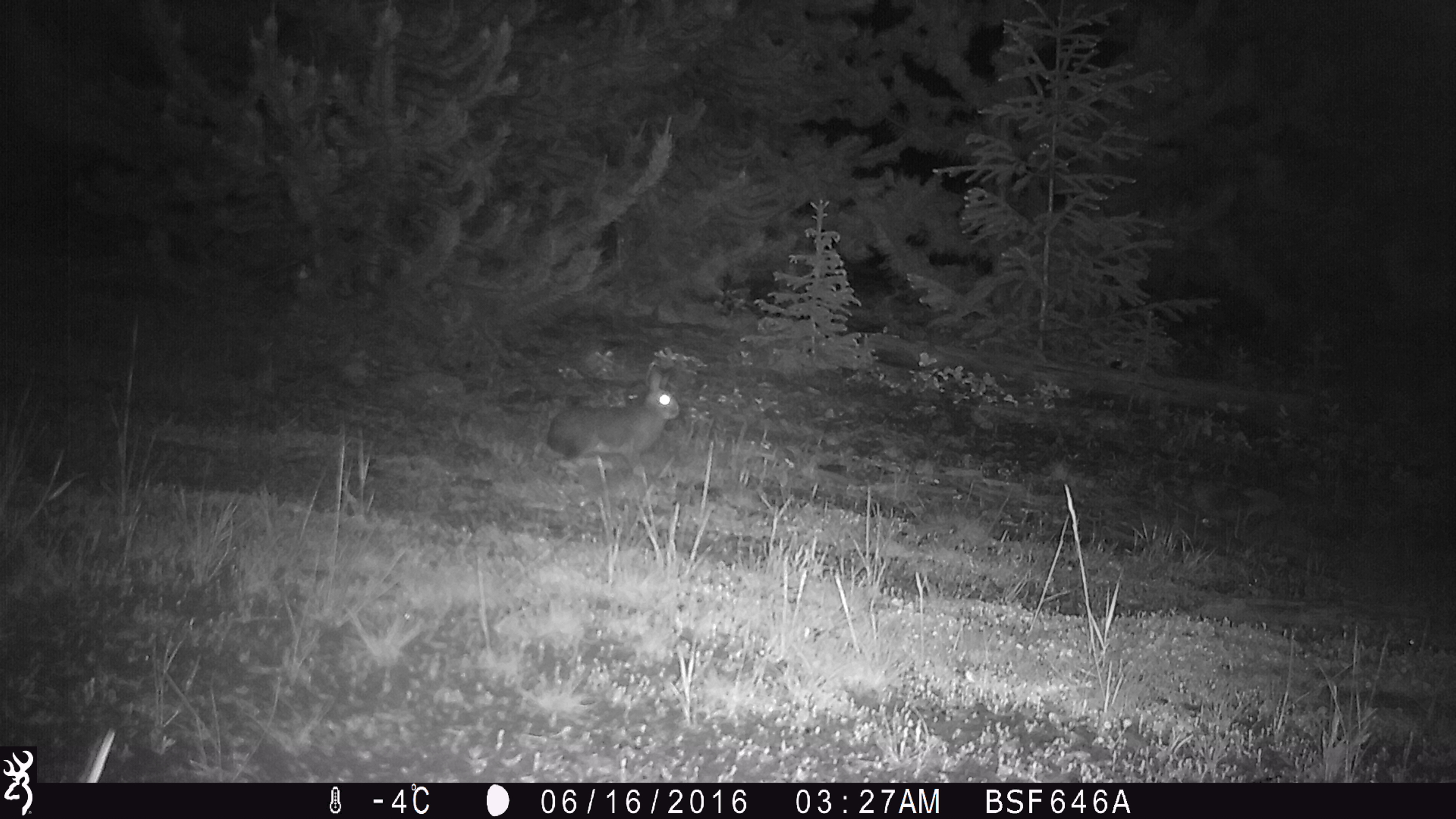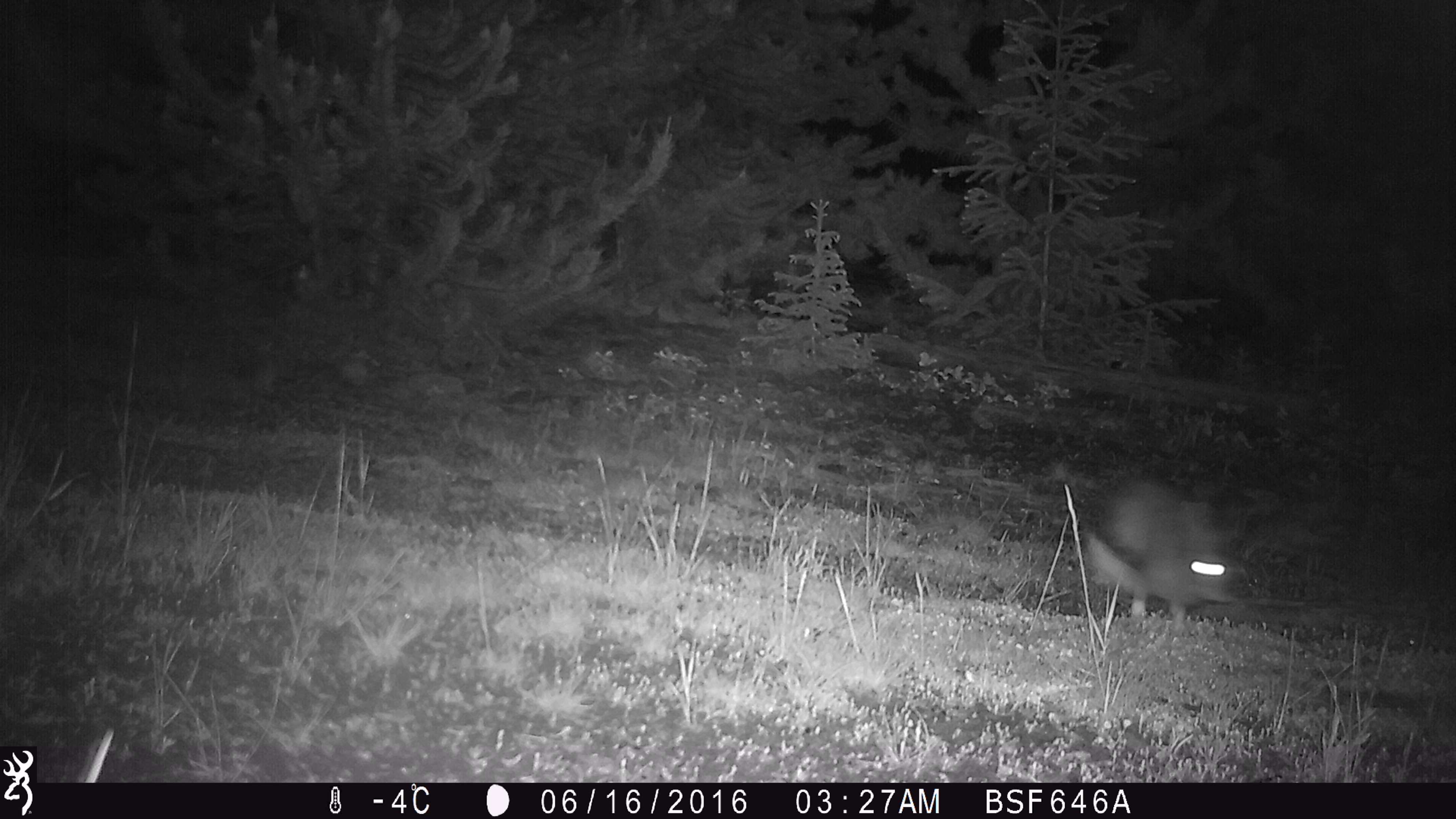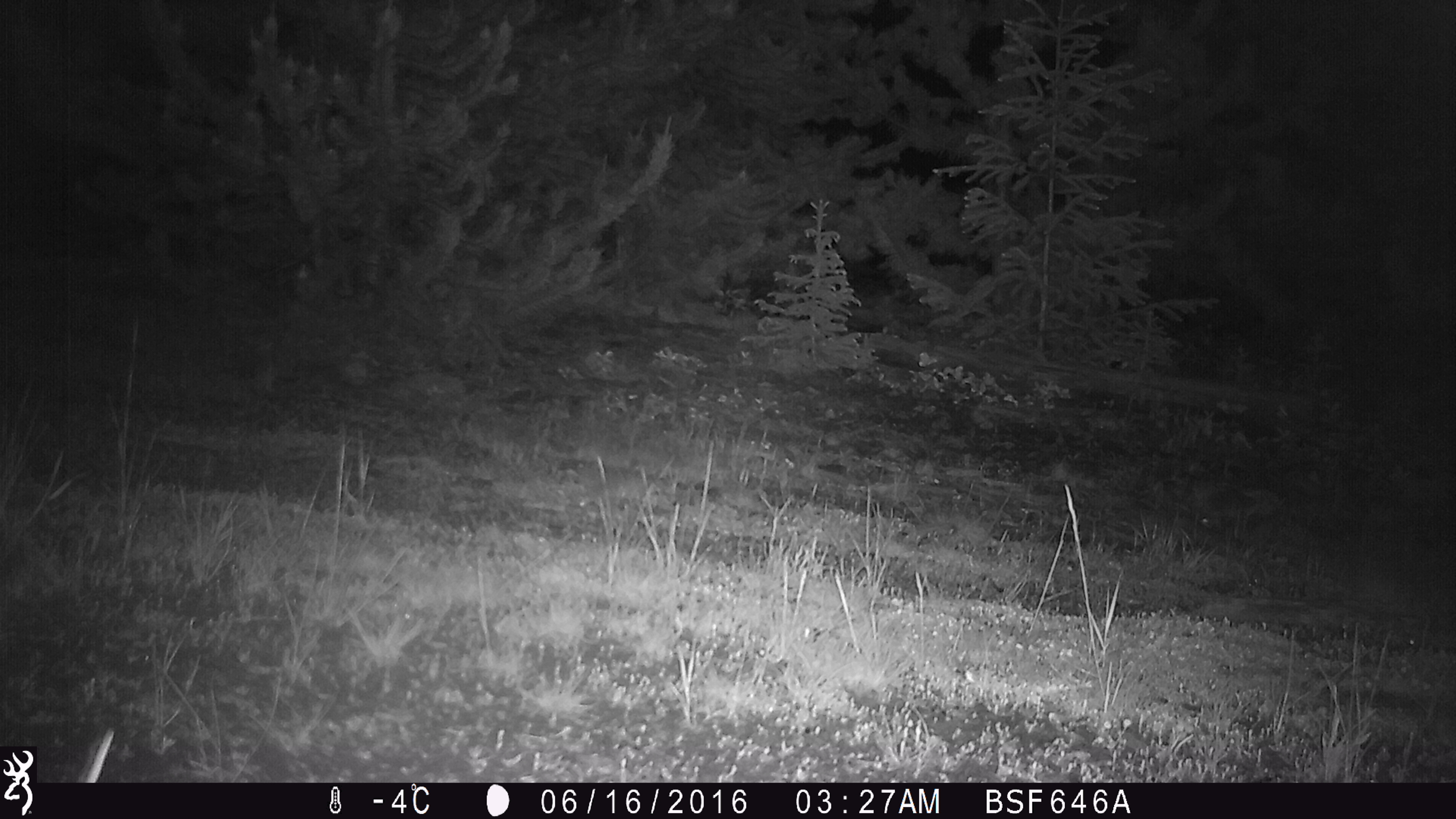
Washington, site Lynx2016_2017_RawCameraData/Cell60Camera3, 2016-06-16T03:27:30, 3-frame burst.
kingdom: Animalia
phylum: Chordata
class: Mammalia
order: Lagomorpha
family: Leporidae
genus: Lepus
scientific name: Lepus americanus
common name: snowshoe hare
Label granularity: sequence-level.